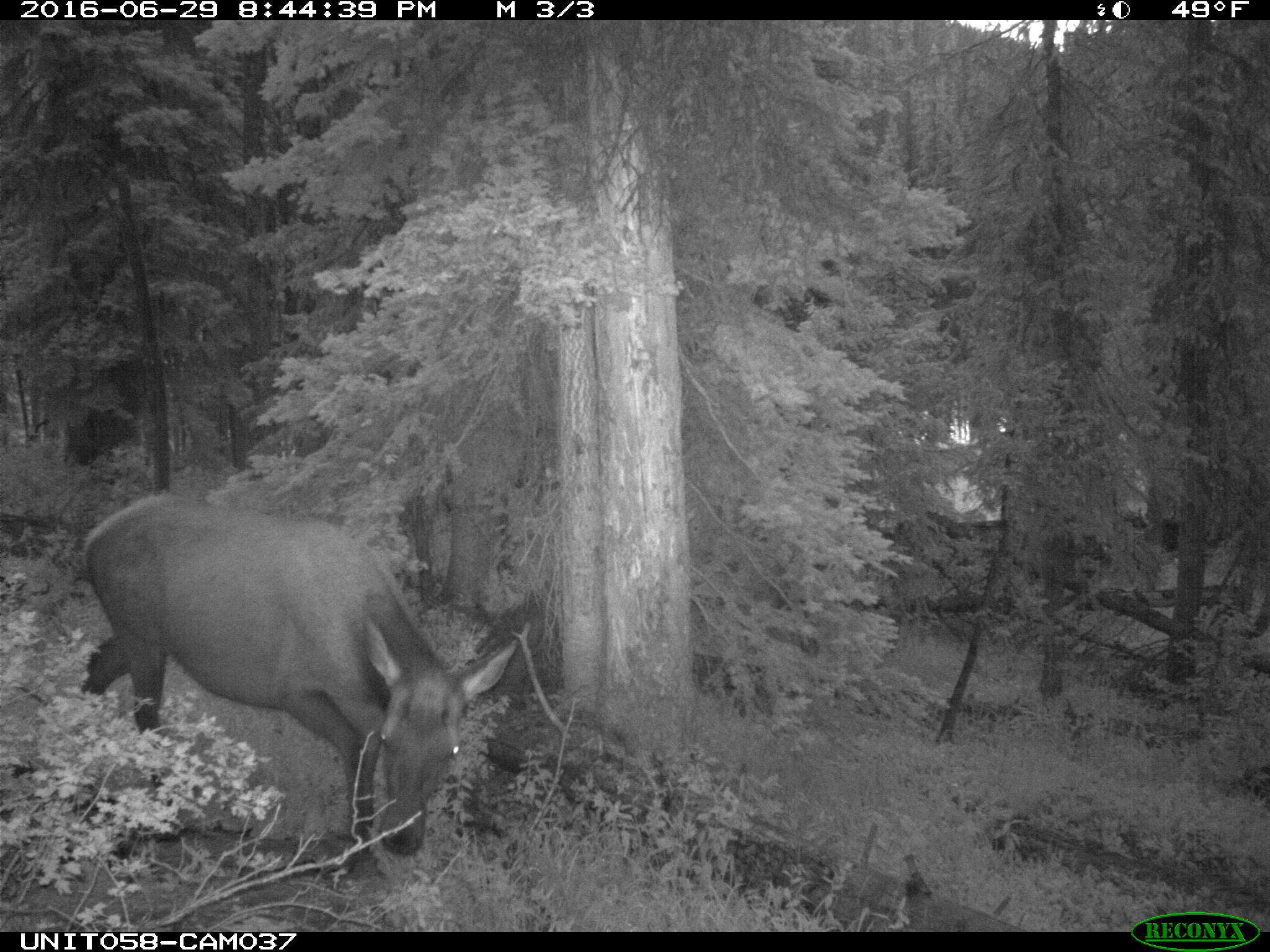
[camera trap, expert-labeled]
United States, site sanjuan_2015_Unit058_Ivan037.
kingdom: Animalia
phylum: Chordata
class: Mammalia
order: Artiodactyla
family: Cervidae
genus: Cervus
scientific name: Cervus elaphus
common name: red deer